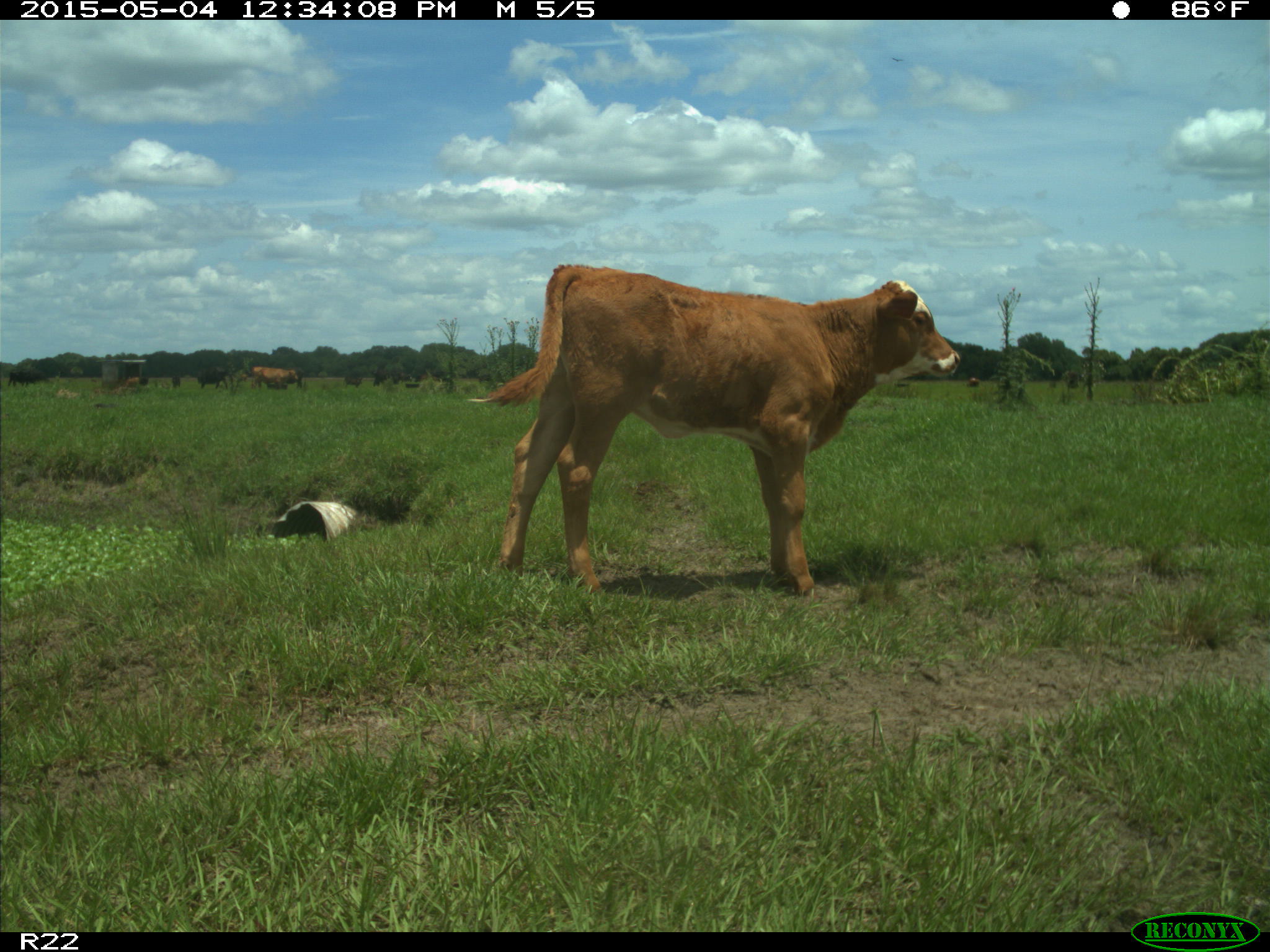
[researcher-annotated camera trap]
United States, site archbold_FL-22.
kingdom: Animalia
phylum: Chordata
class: Mammalia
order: Artiodactyla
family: Bovidae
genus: Bos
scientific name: Bos taurus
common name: domestic cow